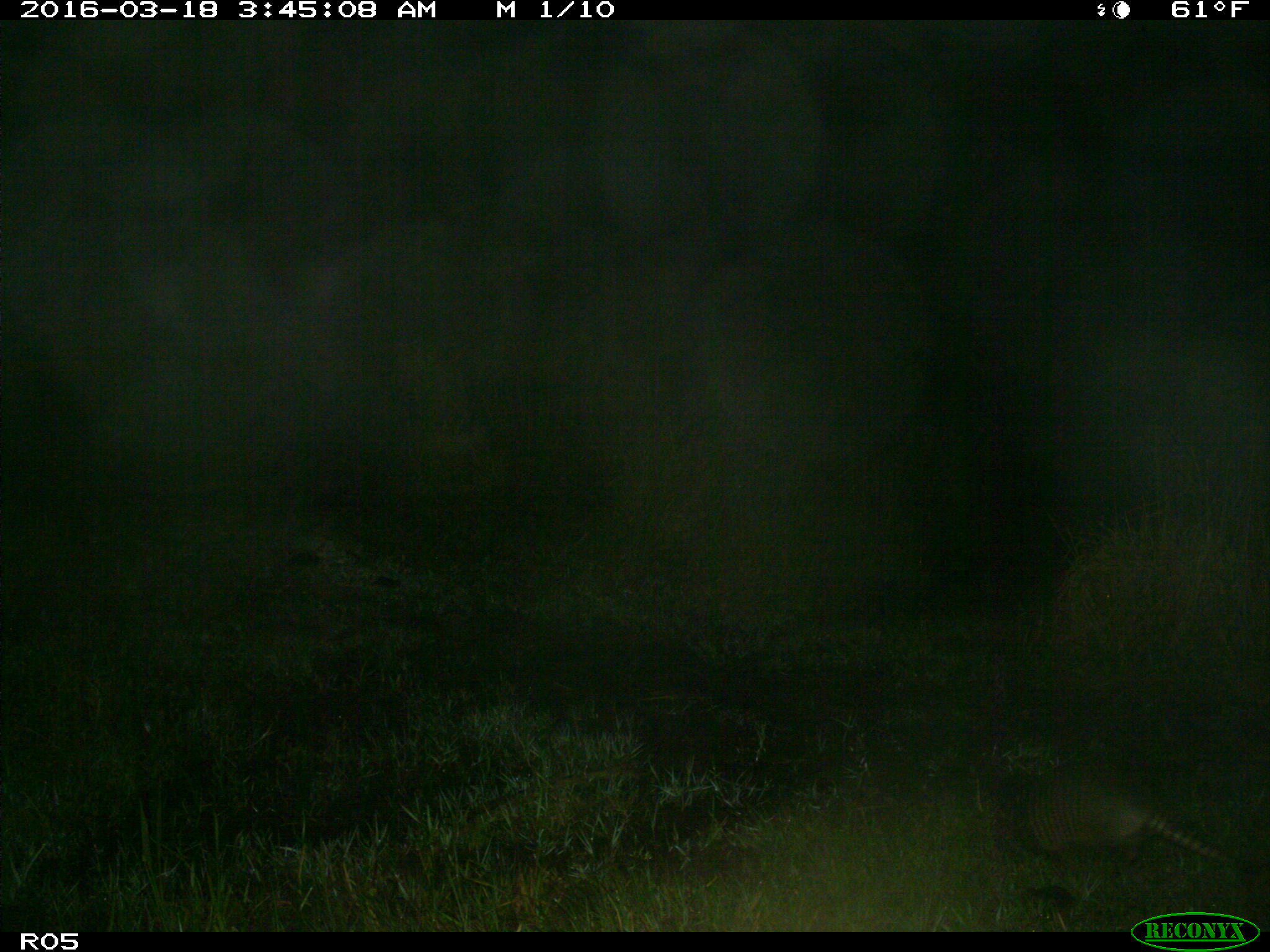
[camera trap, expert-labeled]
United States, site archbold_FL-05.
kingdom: Animalia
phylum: Chordata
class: Mammalia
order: Cingulata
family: Dasypodidae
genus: Dasypus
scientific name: Dasypus novemcinctus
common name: nine-banded armadillo